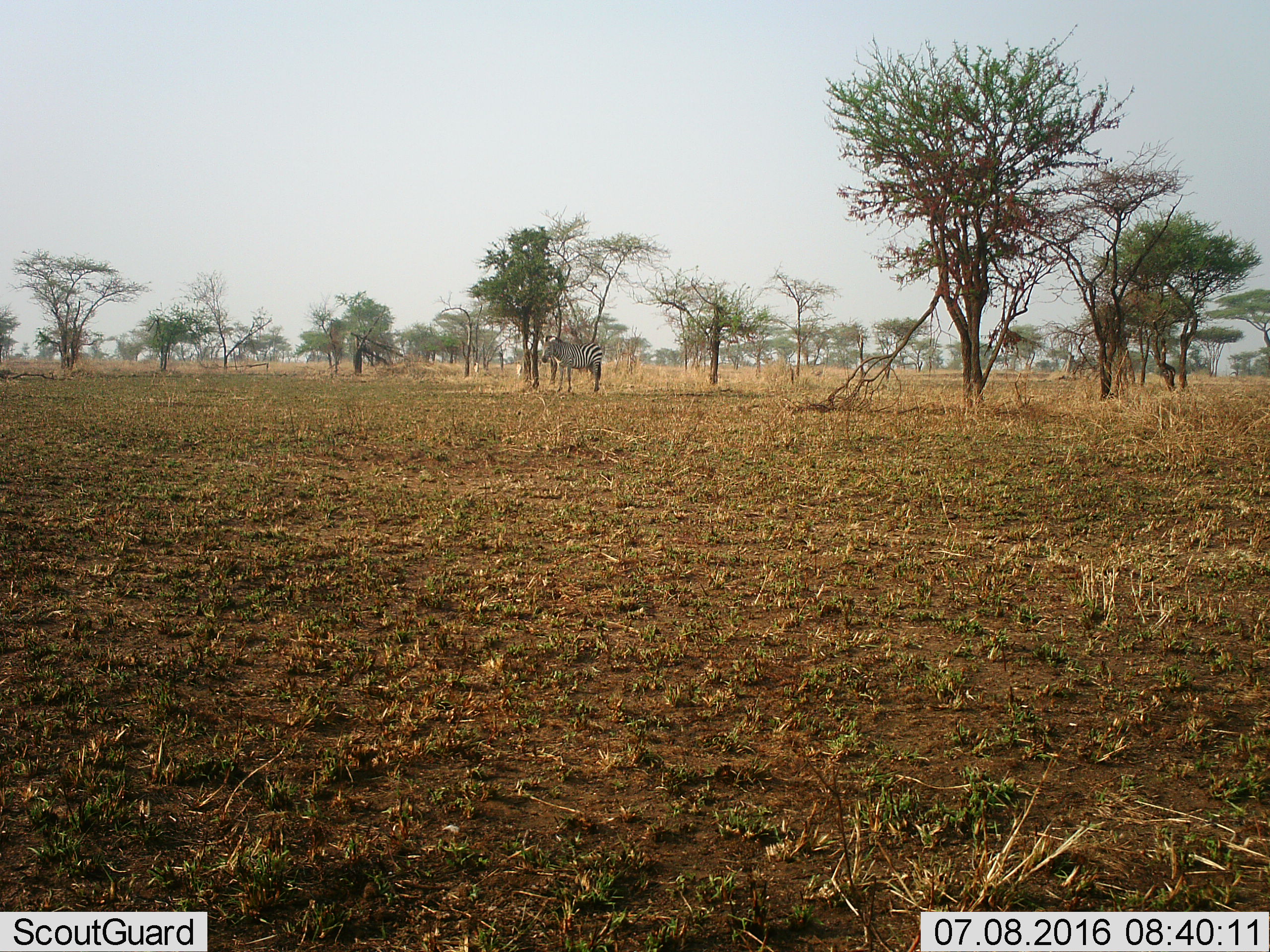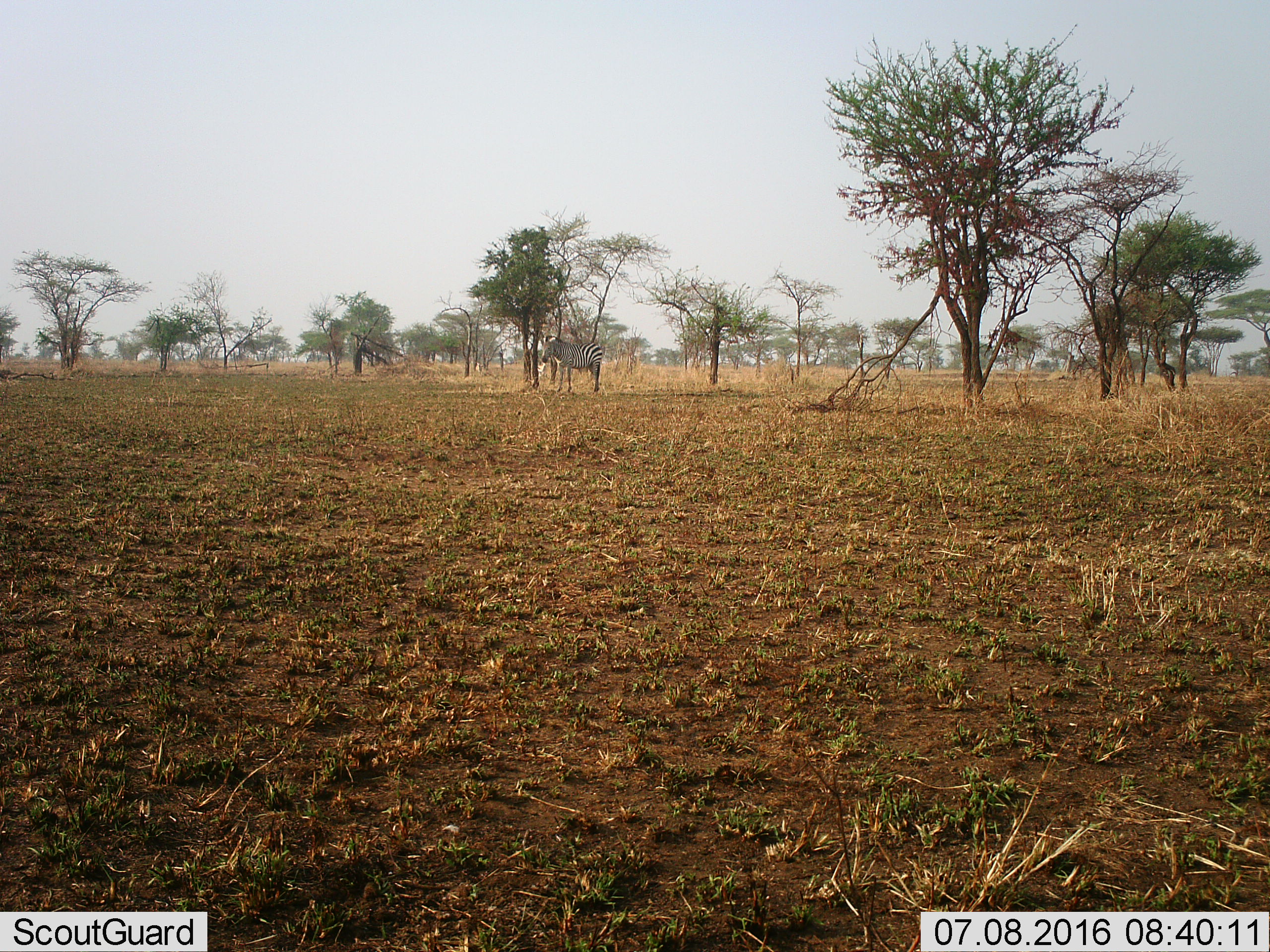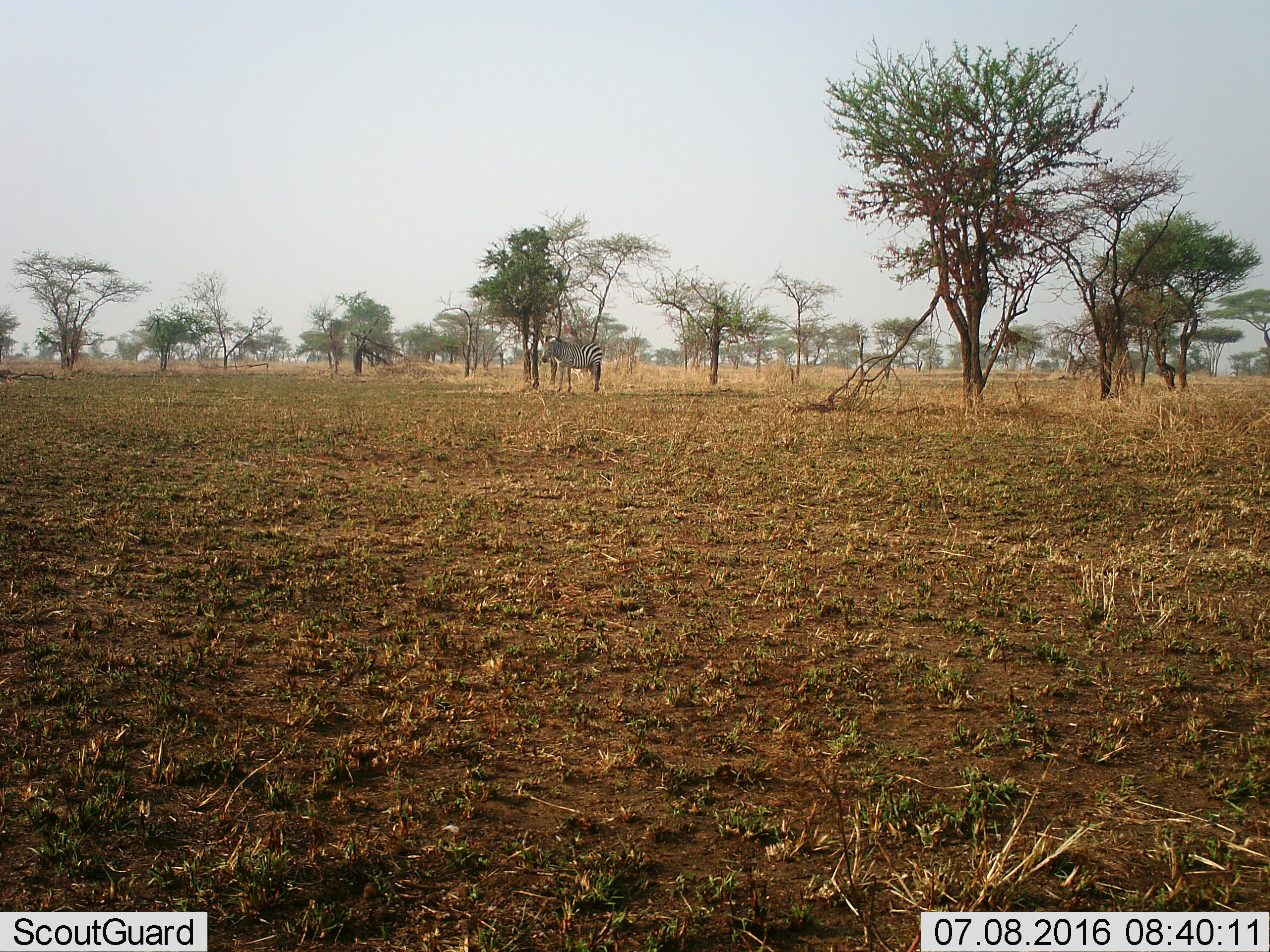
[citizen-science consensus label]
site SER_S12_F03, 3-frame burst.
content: unidentified animal